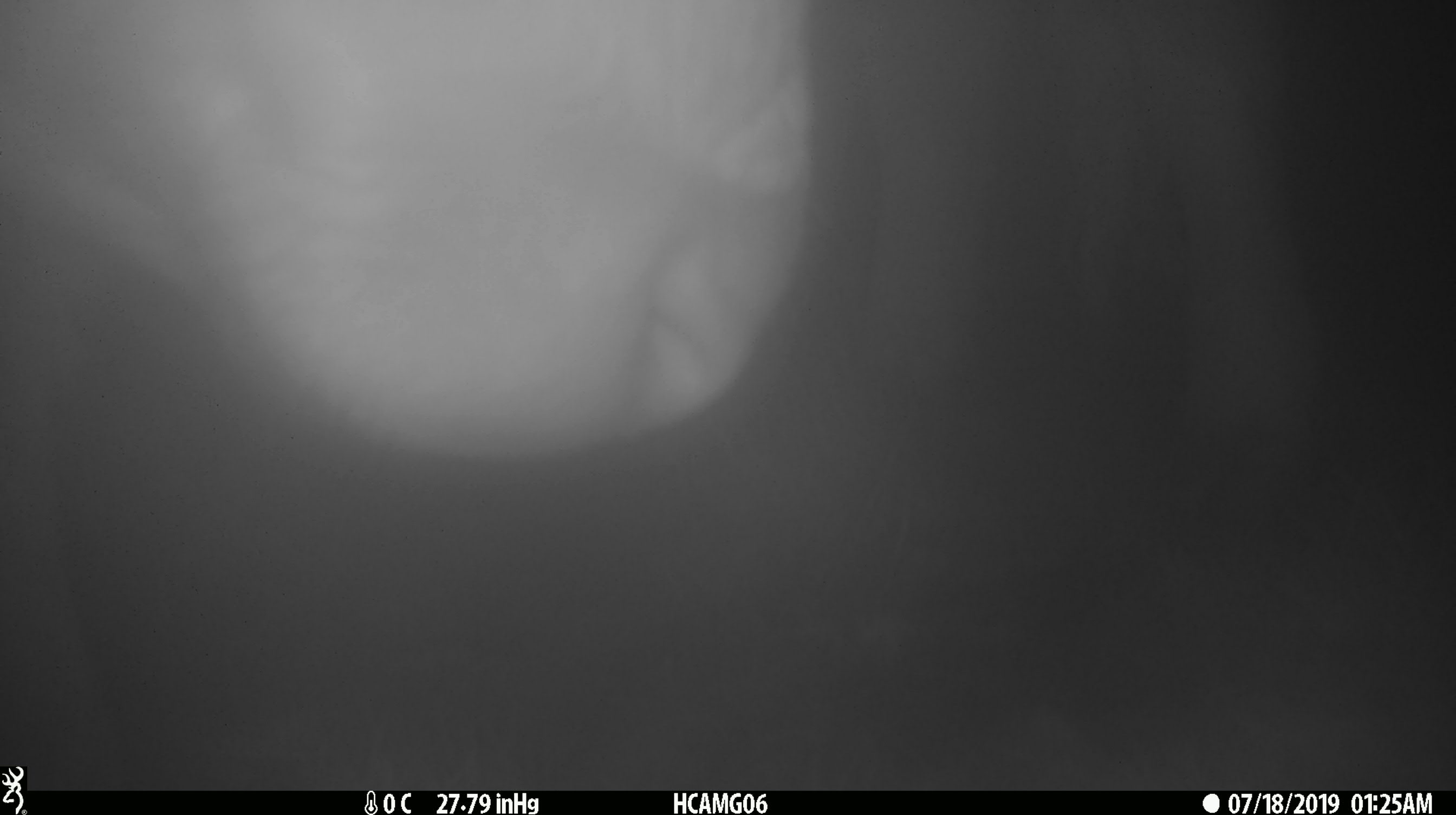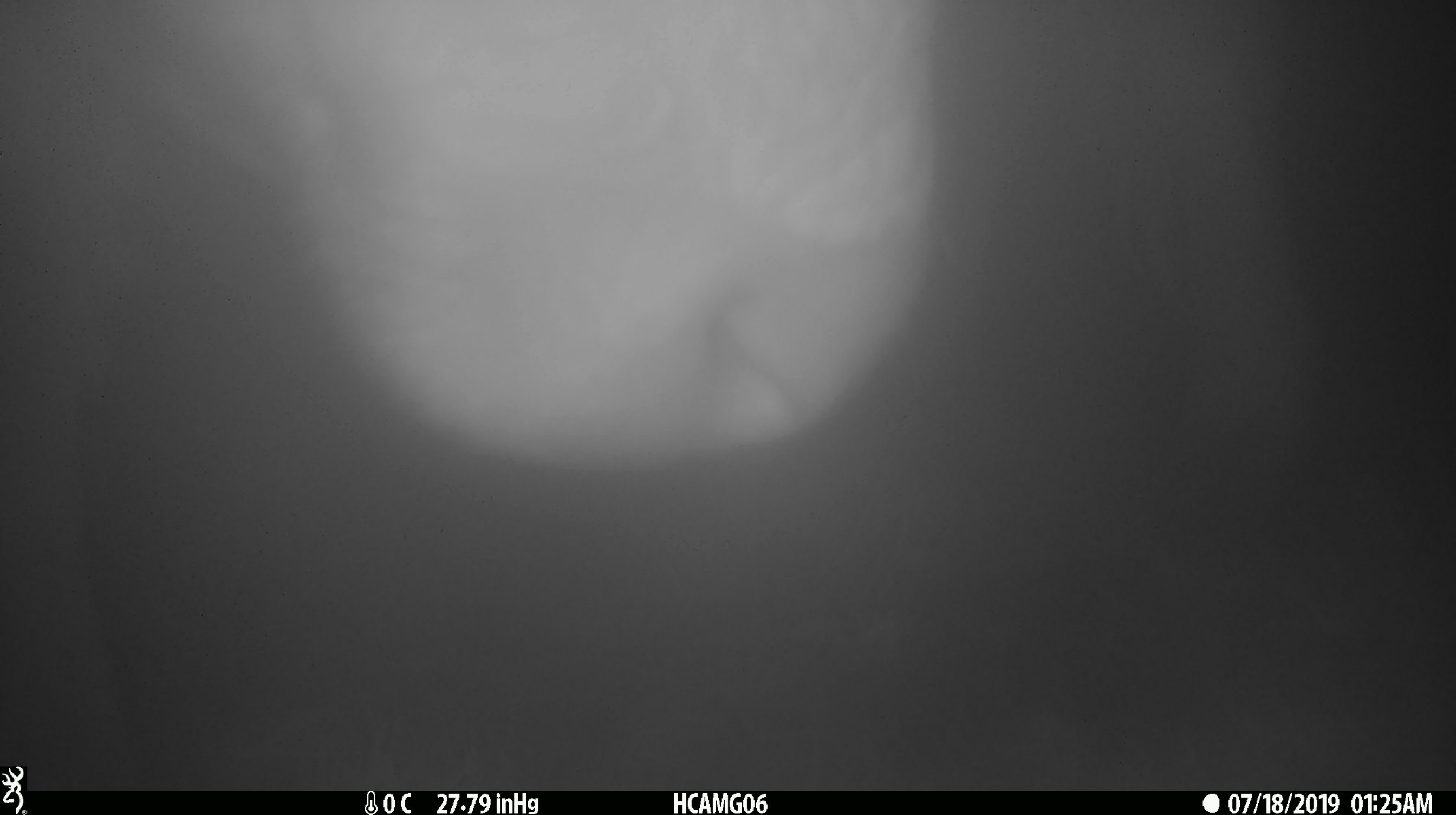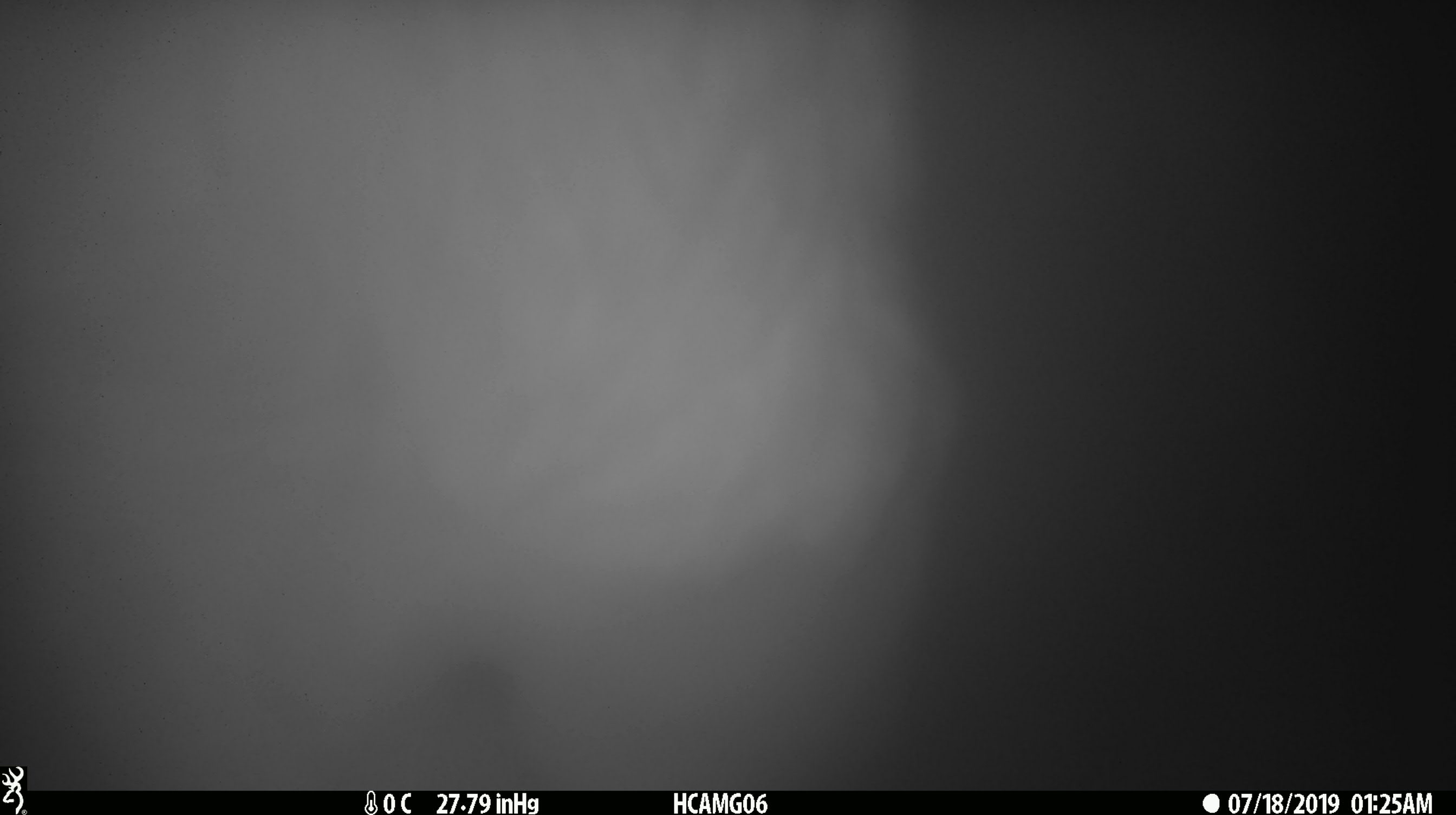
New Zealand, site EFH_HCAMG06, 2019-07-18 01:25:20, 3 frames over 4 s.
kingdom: Animalia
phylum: Chordata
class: Mammalia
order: Artiodactyla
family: Bovidae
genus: Bos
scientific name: Bos taurus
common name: domestic cow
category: cow